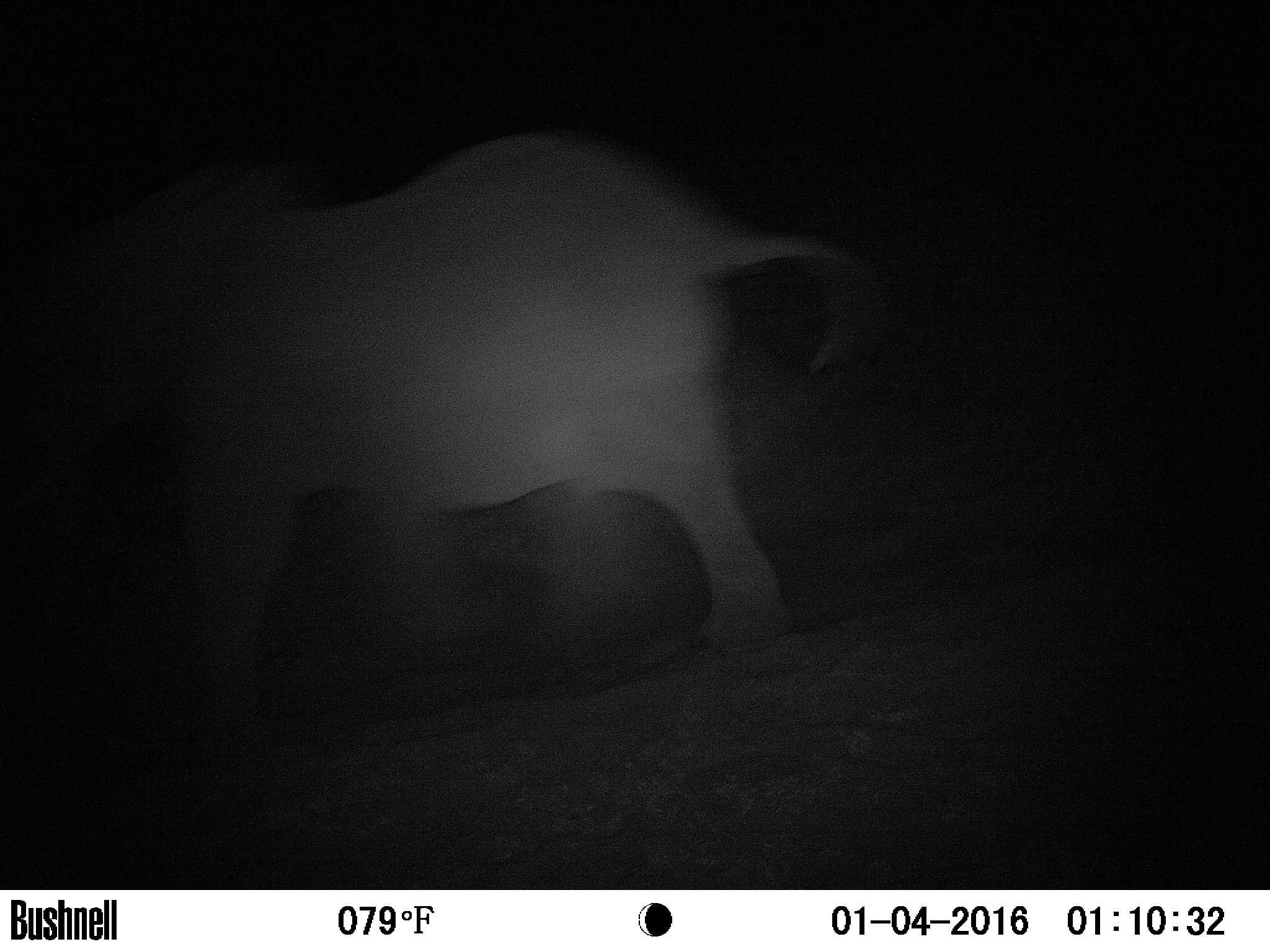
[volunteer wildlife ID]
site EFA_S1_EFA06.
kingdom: Animalia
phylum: Chordata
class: Mammalia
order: Proboscidea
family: Elephantidae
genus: Loxodonta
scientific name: Loxodonta africana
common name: african bush elephant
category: elephant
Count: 1.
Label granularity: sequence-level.